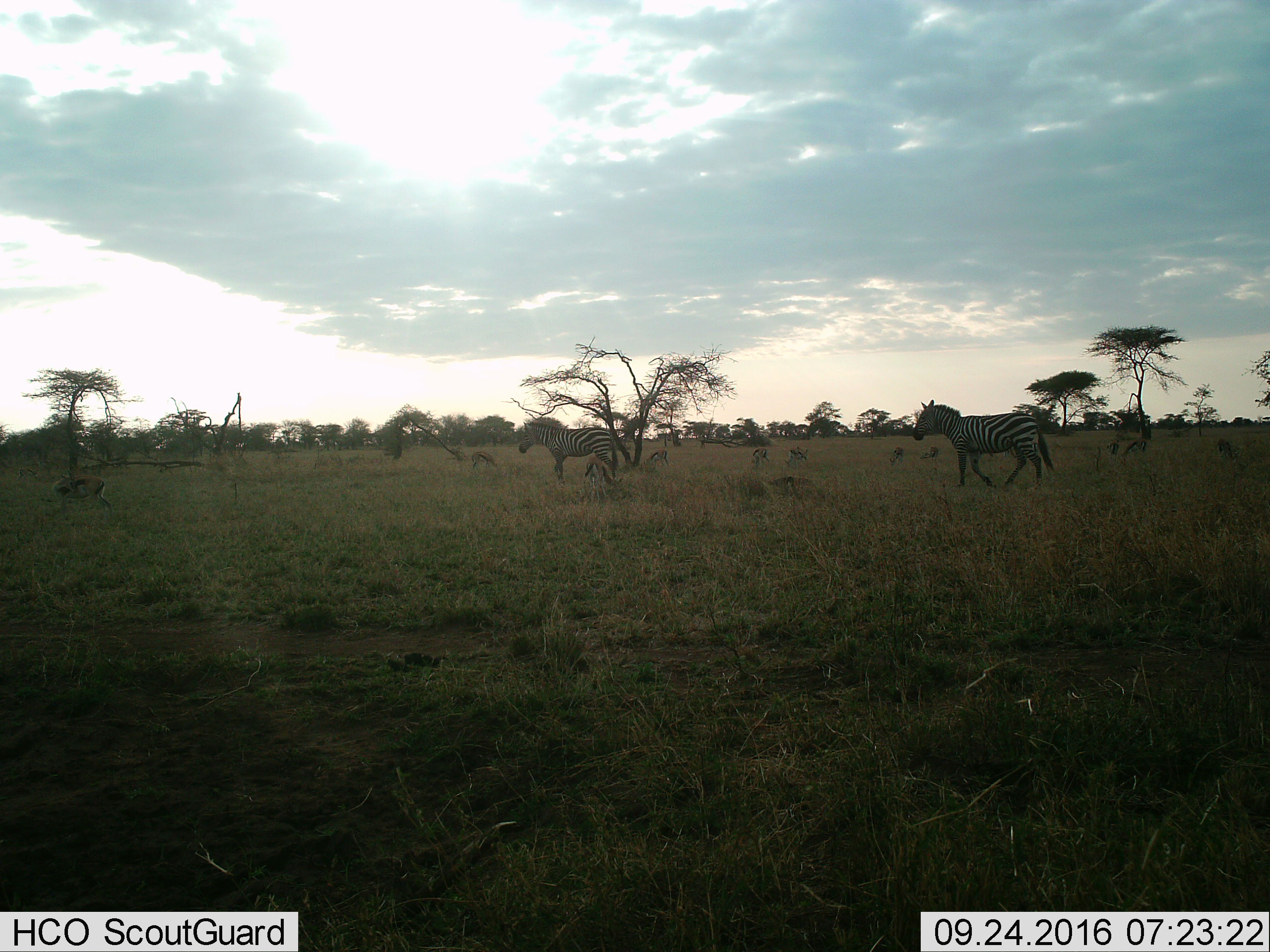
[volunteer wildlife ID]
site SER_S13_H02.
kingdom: Animalia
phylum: Chordata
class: Mammalia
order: Artiodactyla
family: Bovidae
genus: Eudorcas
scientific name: Eudorcas thomsonii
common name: thomson's gazelle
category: gazellethomsons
Gazellethomsons (thomson's gazelle) (Eudorcas thomsonii), count 11-50. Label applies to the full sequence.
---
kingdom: Animalia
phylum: Chordata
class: Mammalia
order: Perissodactyla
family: Equidae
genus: Equus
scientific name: Equus quagga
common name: plains zebra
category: zebraplains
Zebraplains (plains zebra) (Equus quagga), count 2. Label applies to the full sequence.